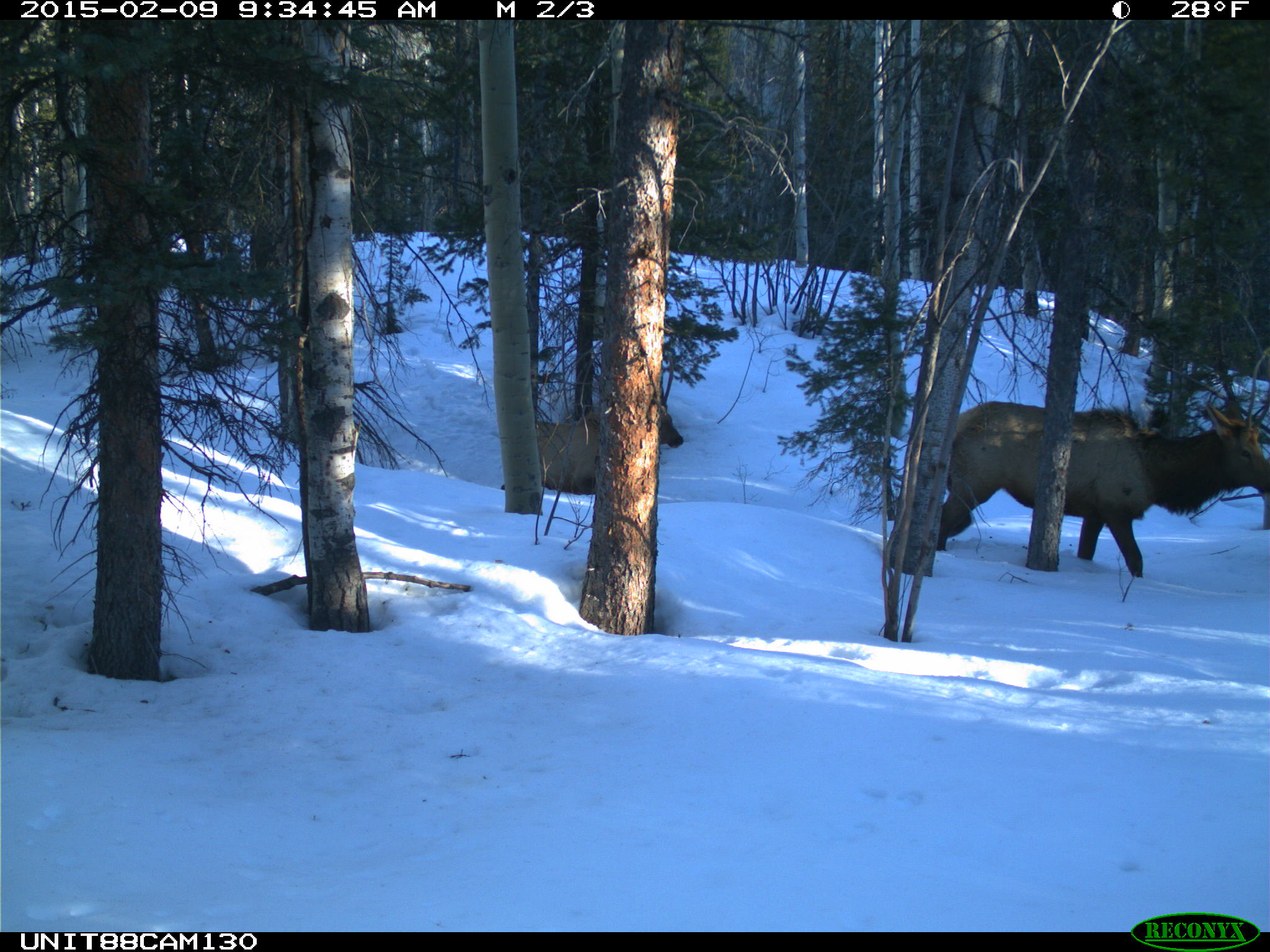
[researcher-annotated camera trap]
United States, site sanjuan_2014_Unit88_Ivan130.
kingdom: Animalia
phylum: Chordata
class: Mammalia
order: Artiodactyla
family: Cervidae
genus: Cervus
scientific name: Cervus elaphus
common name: red deer